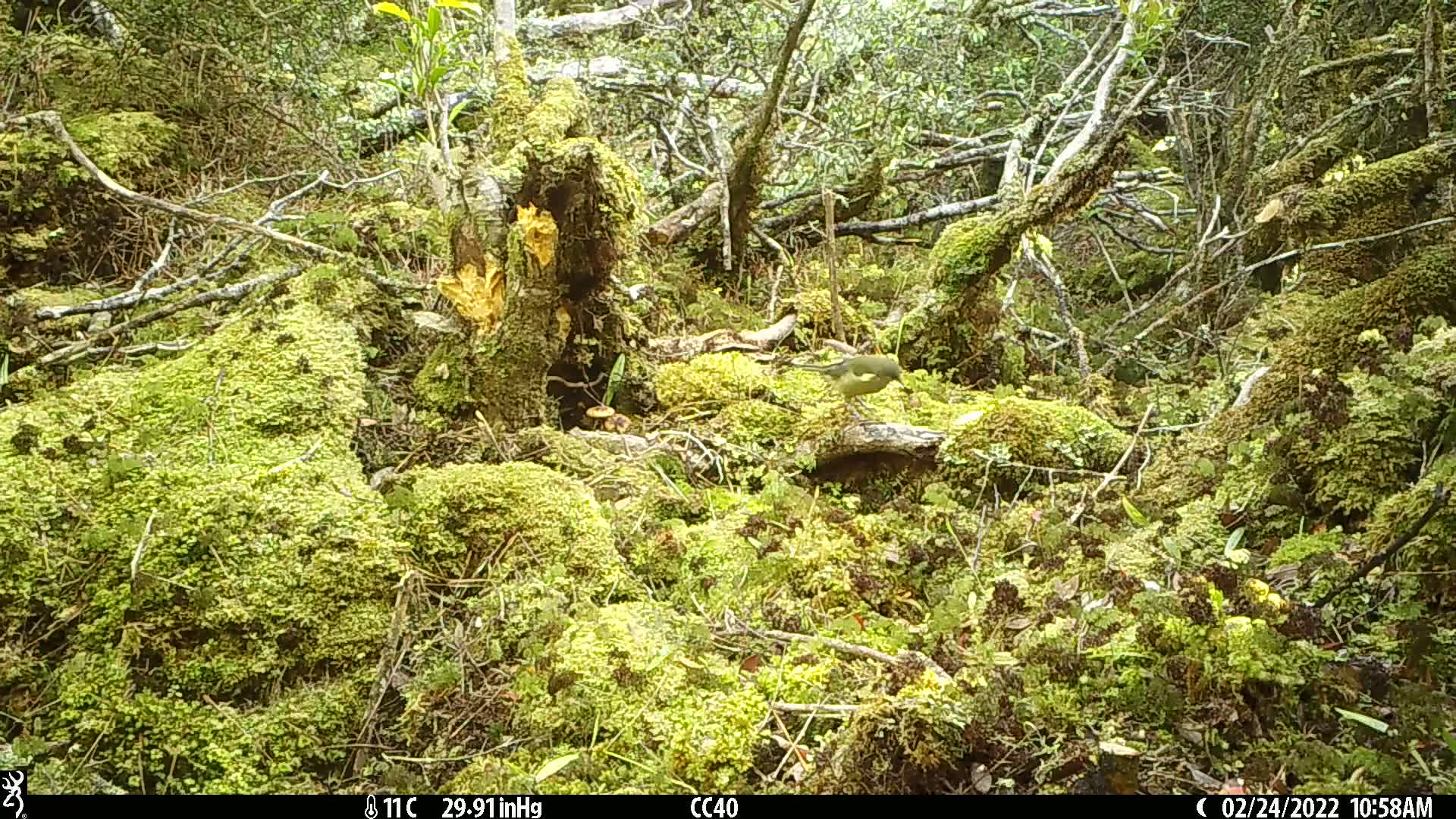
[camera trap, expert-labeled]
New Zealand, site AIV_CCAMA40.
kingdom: Animalia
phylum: Chordata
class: Aves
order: Passeriformes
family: Meliphagidae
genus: Anthornis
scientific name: Anthornis melanura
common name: new zealand bellbird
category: bellbird